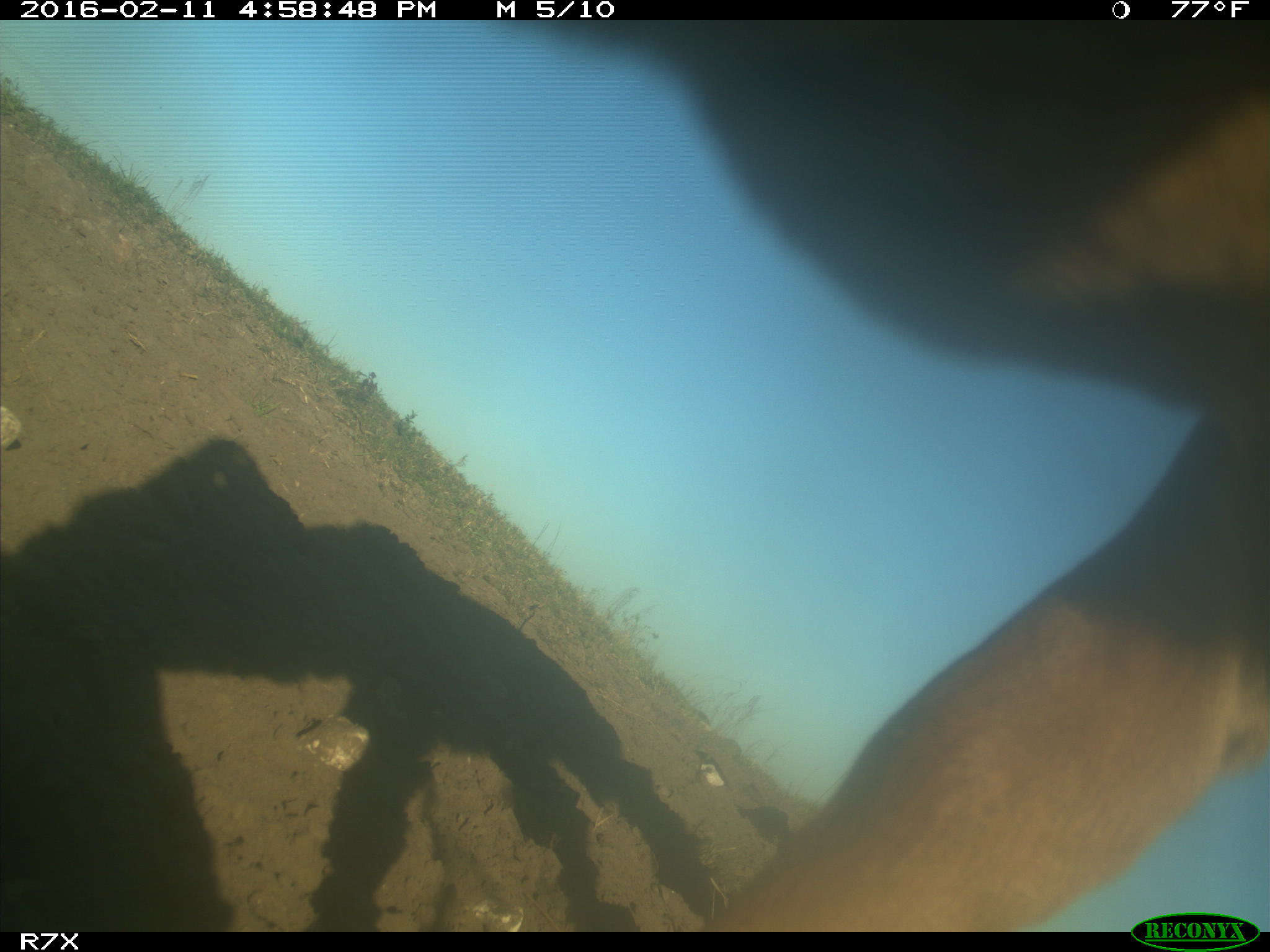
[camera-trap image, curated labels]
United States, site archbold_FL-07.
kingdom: Animalia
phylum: Chordata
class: Mammalia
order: Artiodactyla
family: Bovidae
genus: Bos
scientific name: Bos taurus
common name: domestic cow